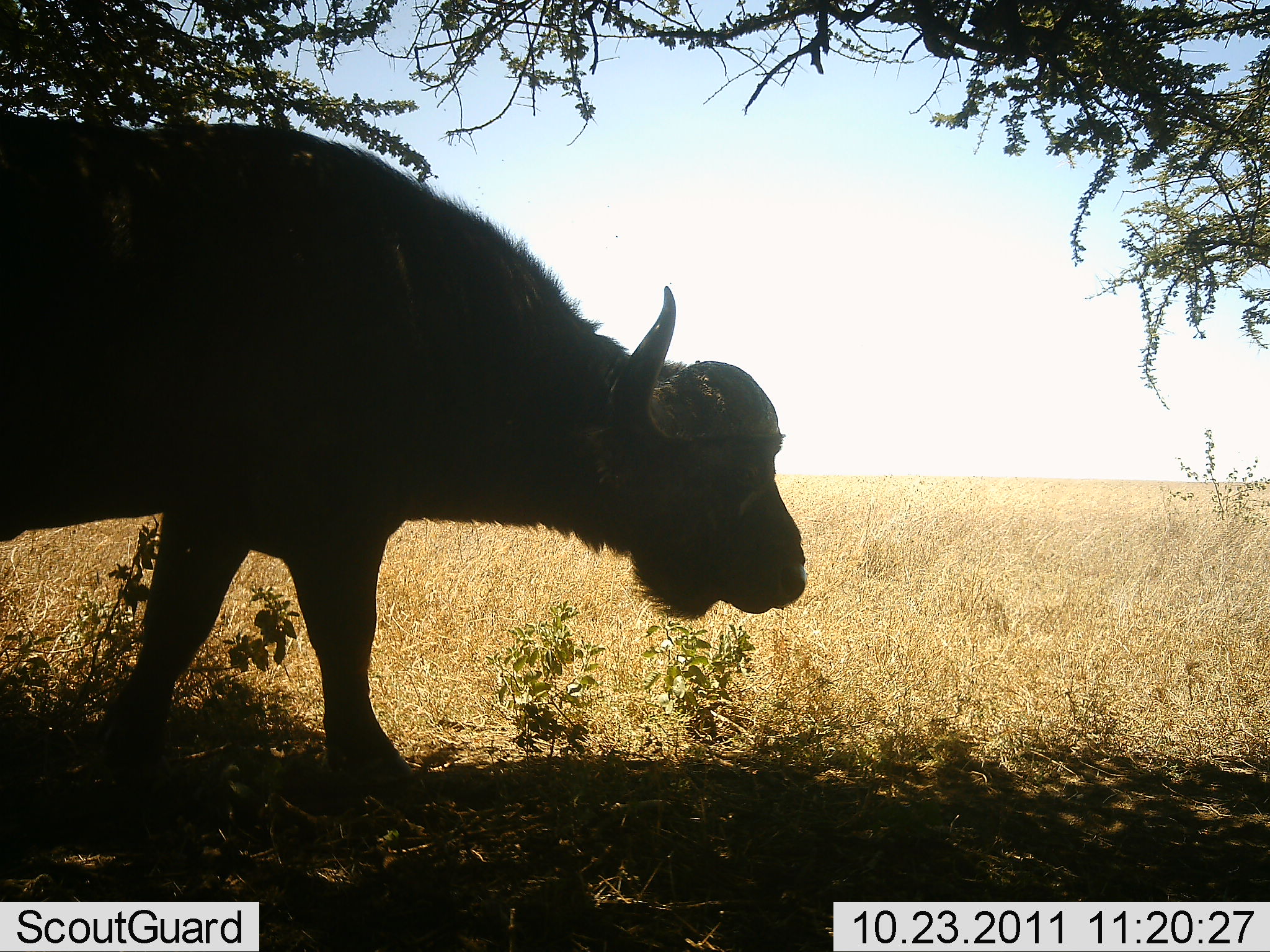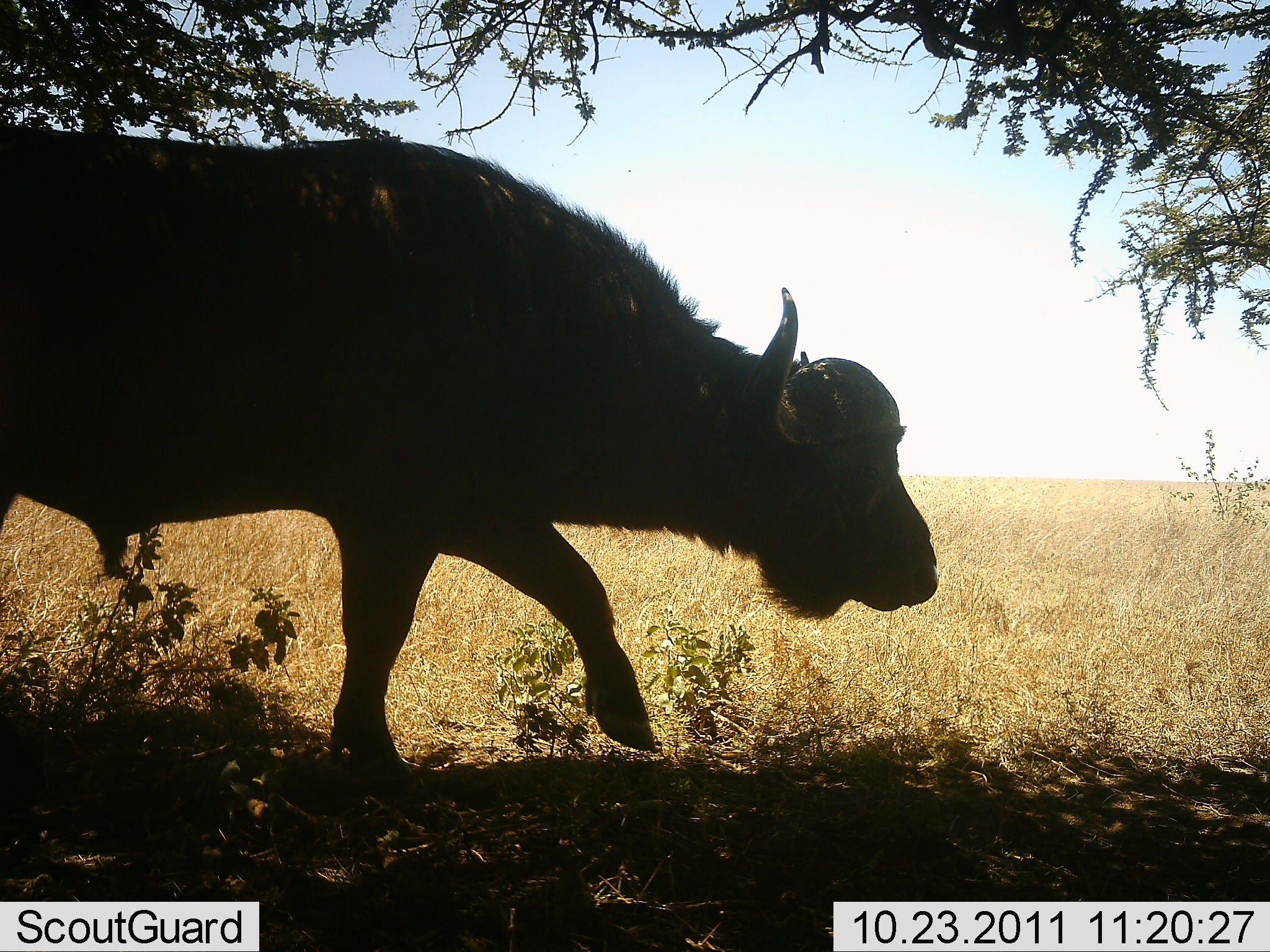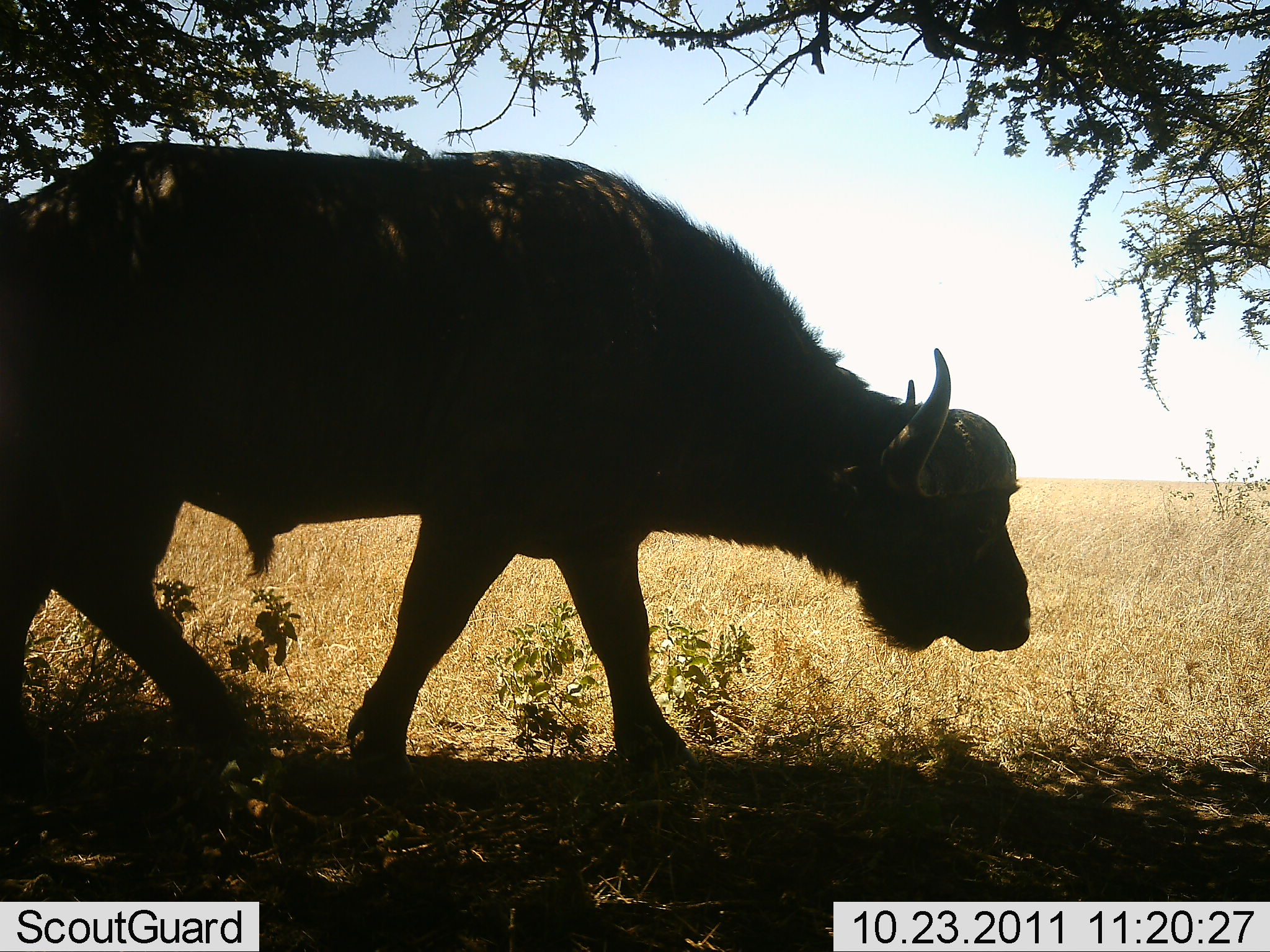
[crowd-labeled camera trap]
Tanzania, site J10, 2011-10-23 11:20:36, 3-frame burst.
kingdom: Animalia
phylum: Chordata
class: Mammalia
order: Artiodactyla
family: Bovidae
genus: Syncerus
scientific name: Syncerus caffer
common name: cape buffalo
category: buffalo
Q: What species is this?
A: Buffalo (cape buffalo) (Syncerus caffer).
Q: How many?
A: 1.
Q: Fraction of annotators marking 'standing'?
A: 8%.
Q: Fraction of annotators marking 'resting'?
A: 0%.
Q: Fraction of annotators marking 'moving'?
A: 100%.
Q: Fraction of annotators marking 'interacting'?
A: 0%.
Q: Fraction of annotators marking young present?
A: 0%.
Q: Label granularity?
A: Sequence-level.